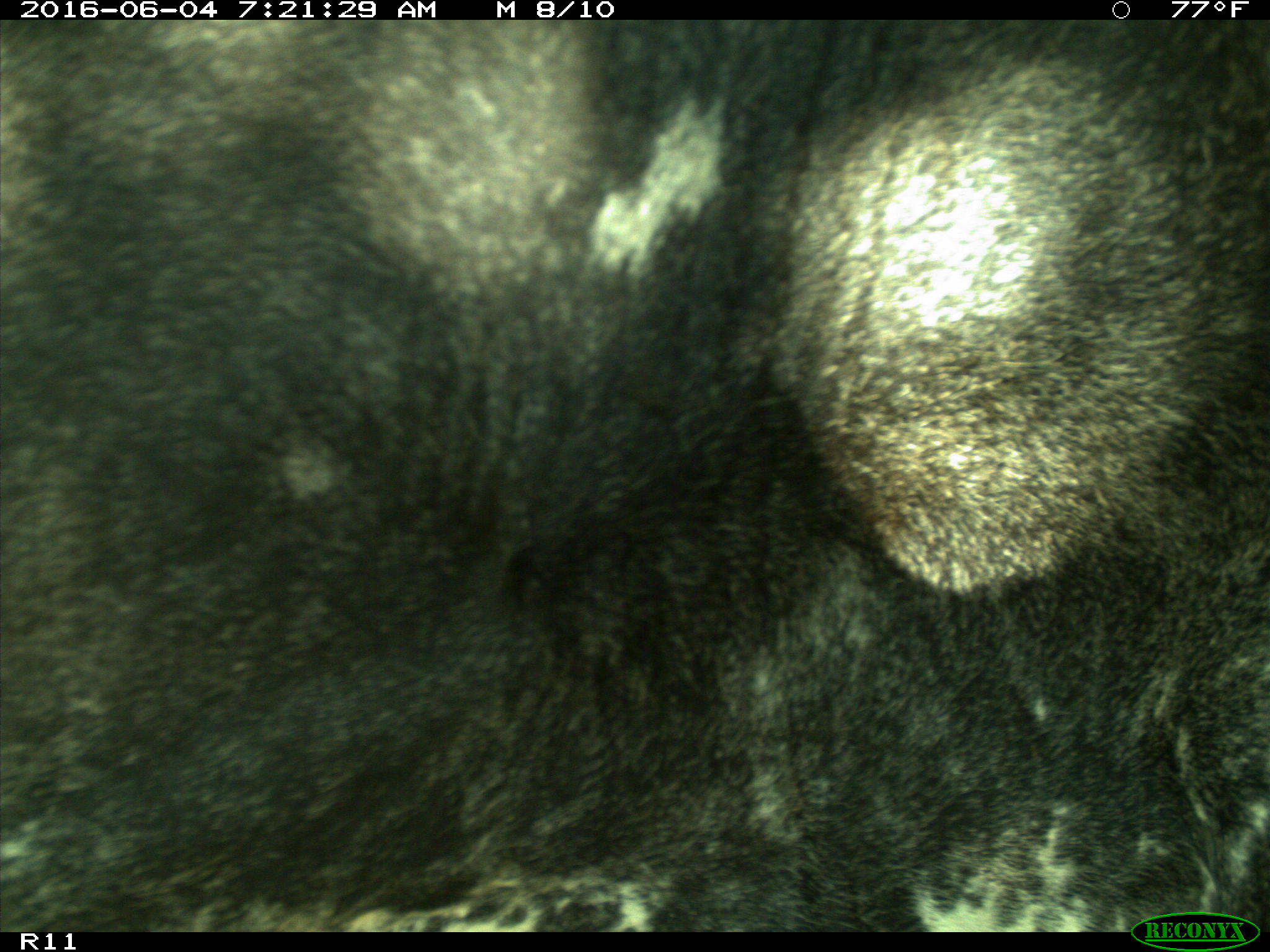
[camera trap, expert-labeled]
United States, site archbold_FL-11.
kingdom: Animalia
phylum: Chordata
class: Mammalia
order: Artiodactyla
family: Bovidae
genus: Bos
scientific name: Bos taurus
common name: domestic cow